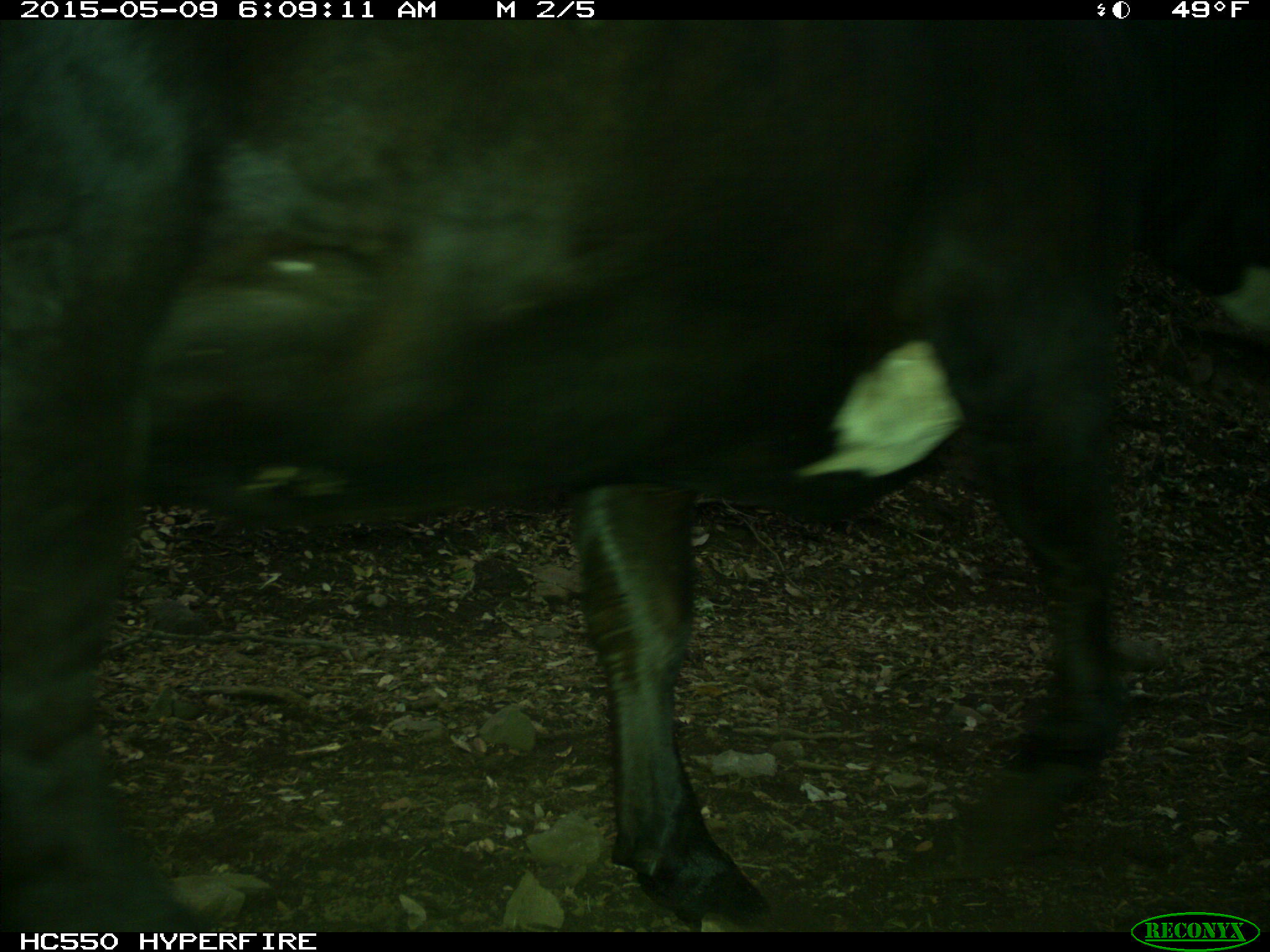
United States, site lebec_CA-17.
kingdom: Animalia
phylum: Chordata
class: Mammalia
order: Artiodactyla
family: Bovidae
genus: Bos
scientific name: Bos taurus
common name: domestic cow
Bos taurus (domestic cow).